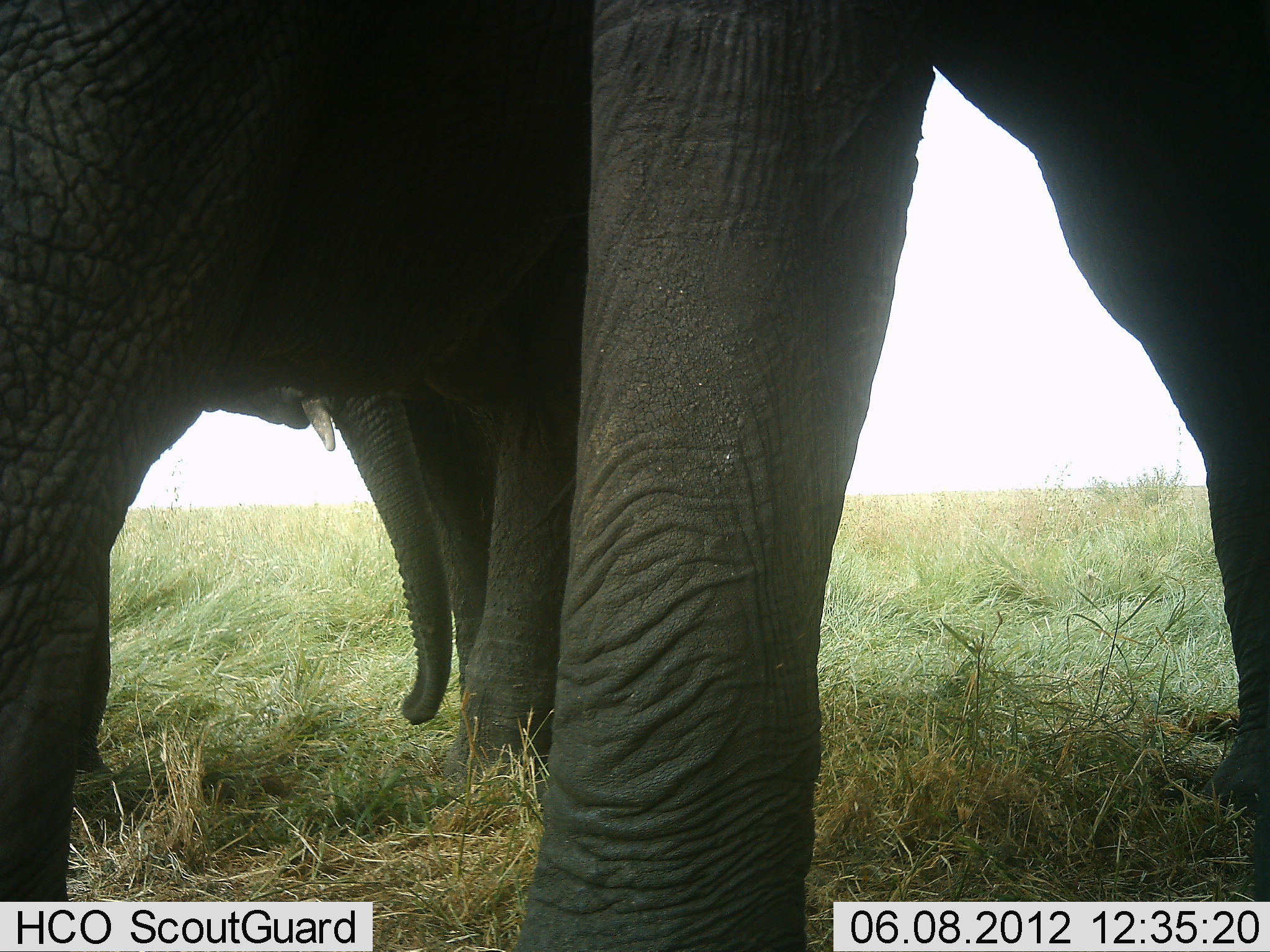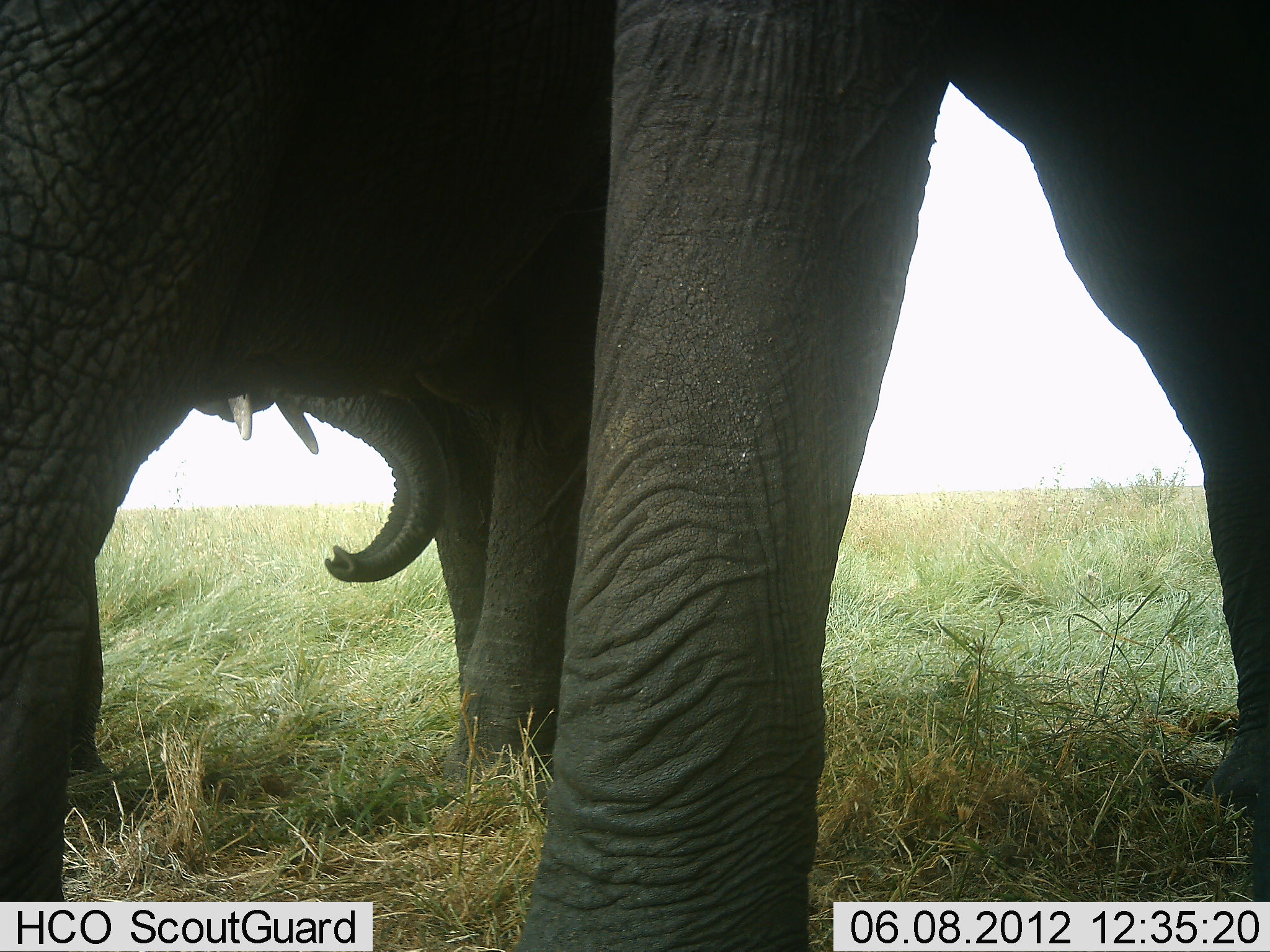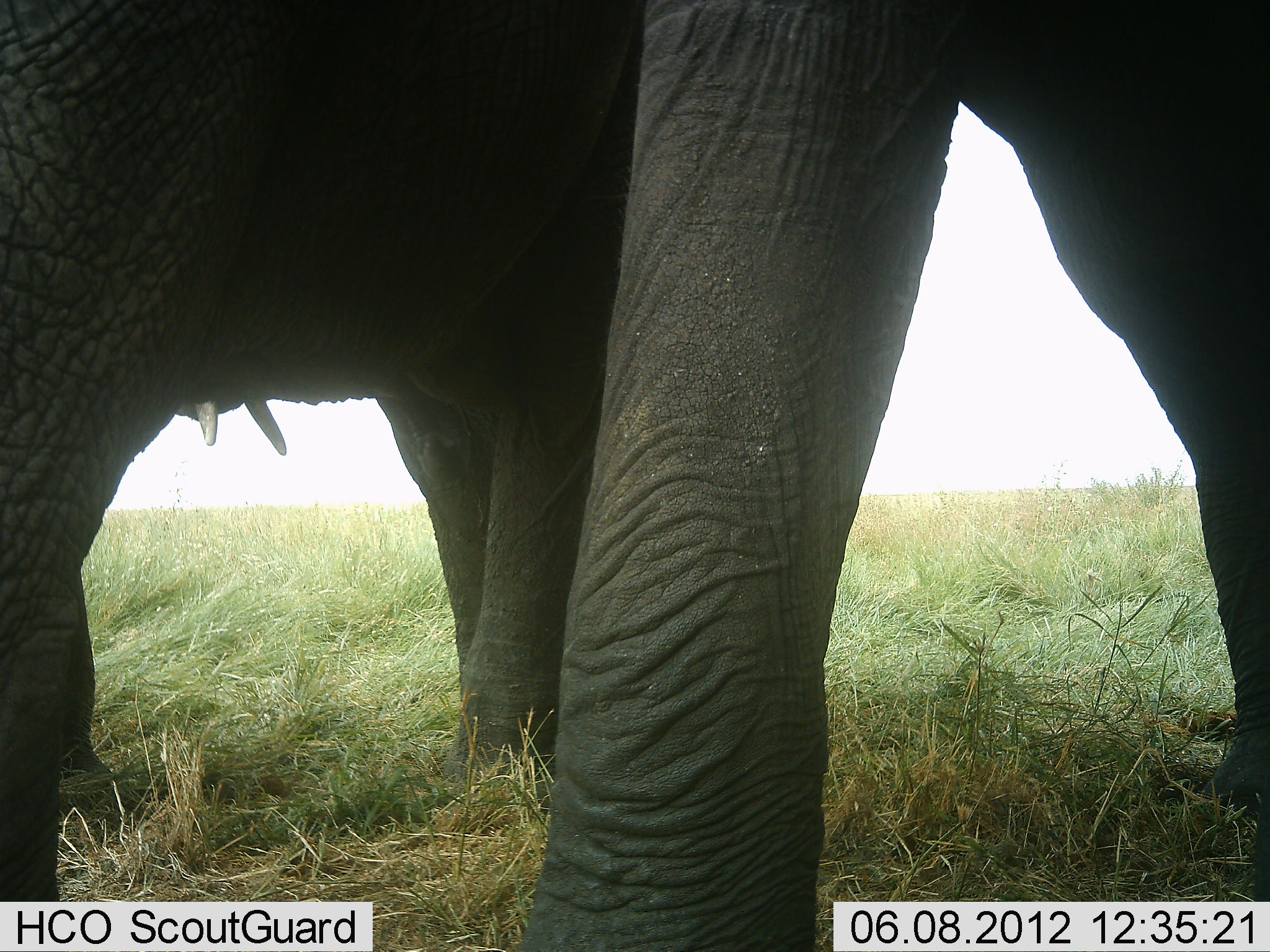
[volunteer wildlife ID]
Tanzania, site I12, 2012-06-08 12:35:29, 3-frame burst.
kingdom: Animalia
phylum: Chordata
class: Mammalia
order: Proboscidea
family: Elephantidae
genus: Loxodonta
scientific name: Loxodonta africana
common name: african bush elephant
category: elephant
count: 3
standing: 100%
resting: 0%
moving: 0%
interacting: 10%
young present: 50%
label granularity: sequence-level